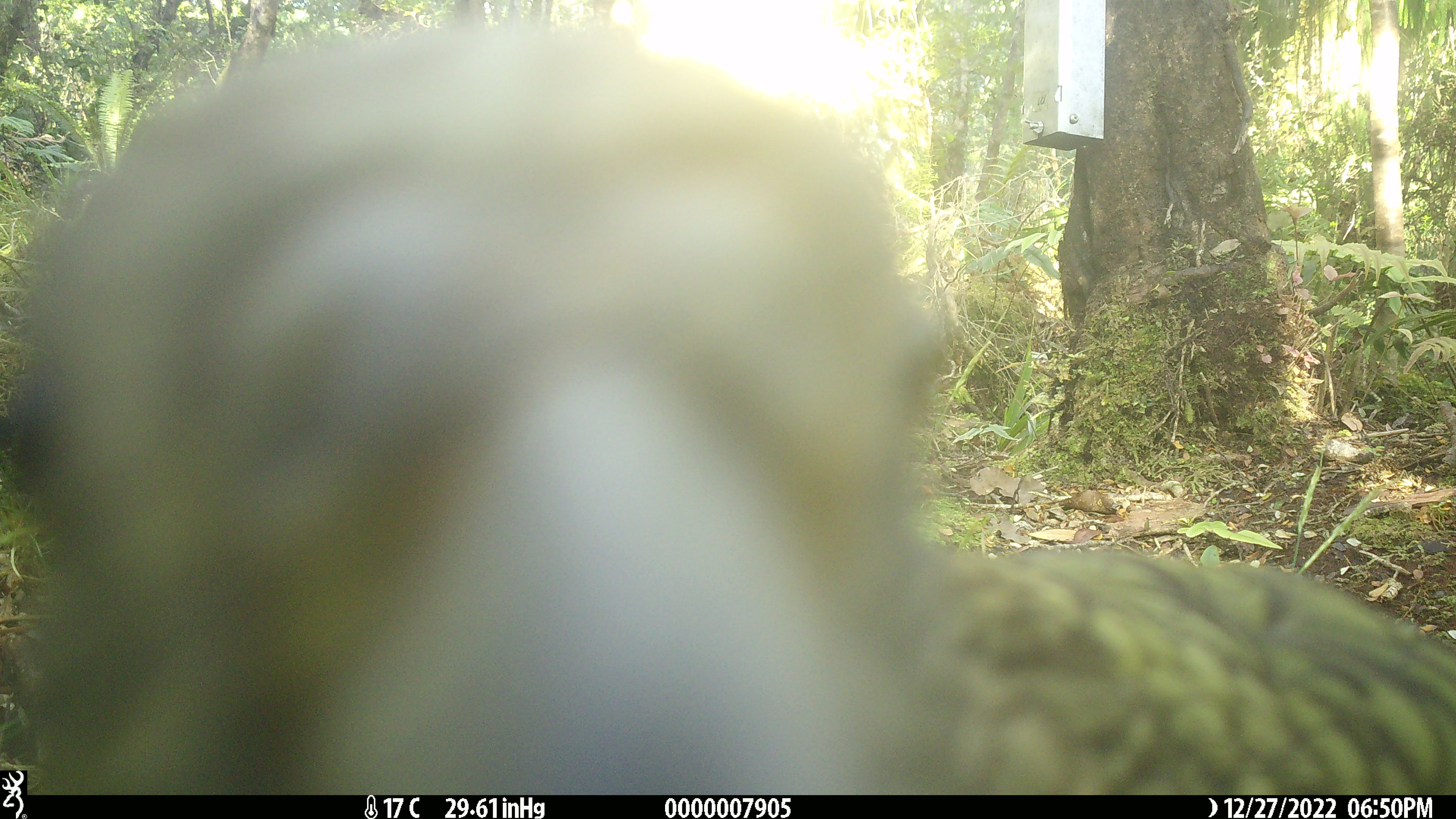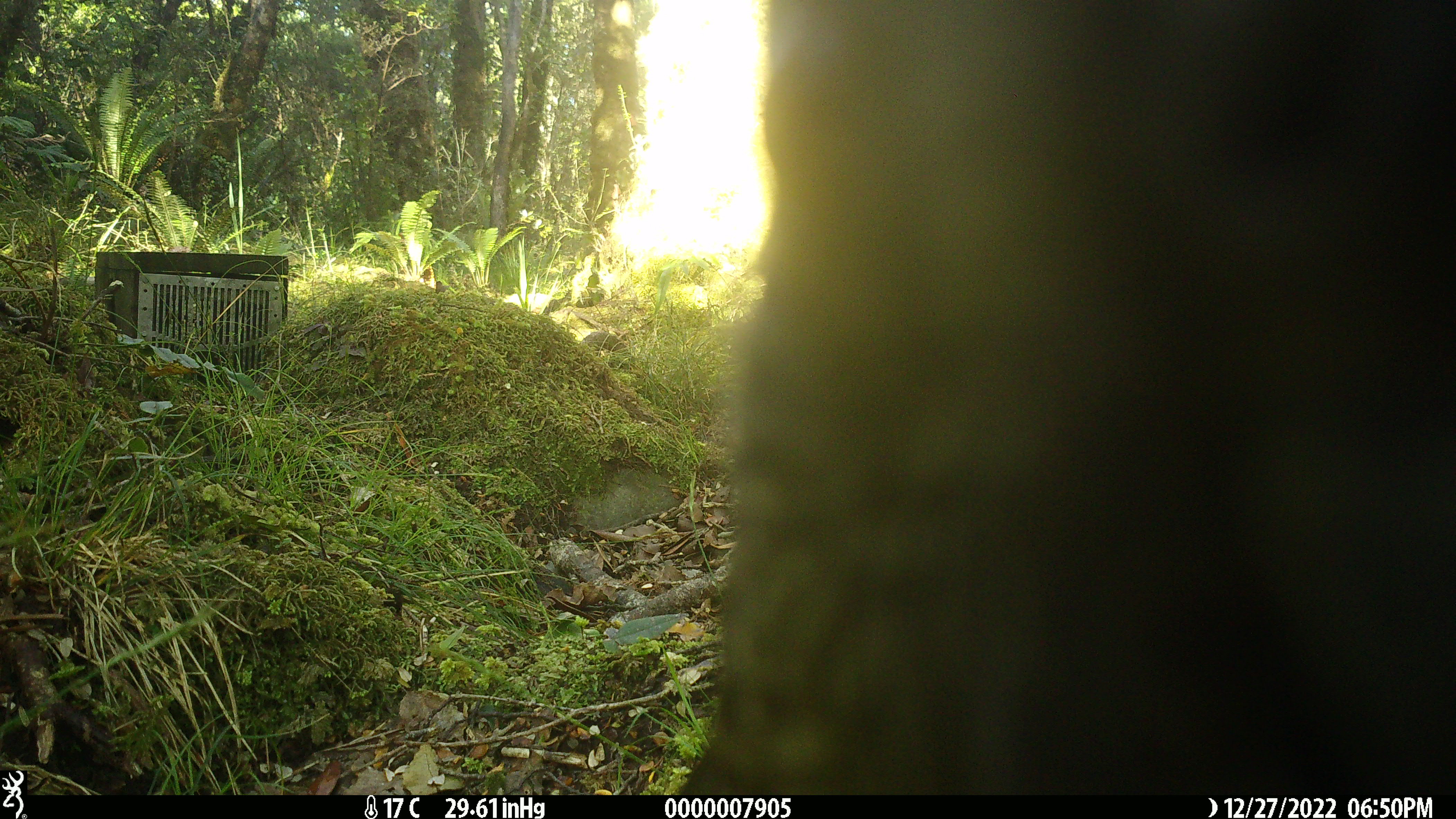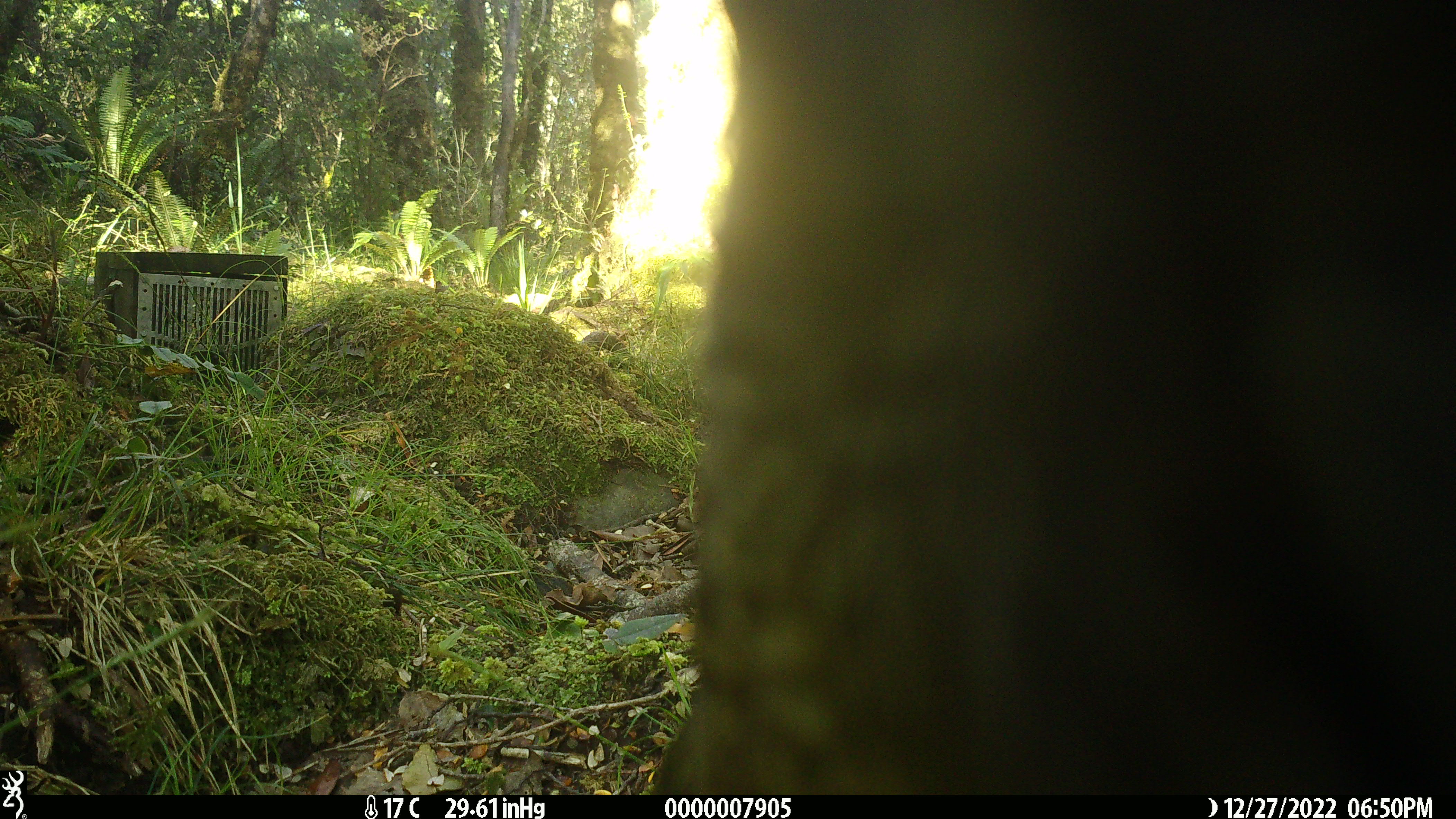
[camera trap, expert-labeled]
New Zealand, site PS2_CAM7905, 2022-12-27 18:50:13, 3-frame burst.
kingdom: Animalia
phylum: Chordata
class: Aves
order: Psittaciformes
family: Strigopidae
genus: Nestor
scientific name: Nestor notabilis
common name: kea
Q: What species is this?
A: Kea (Nestor notabilis).